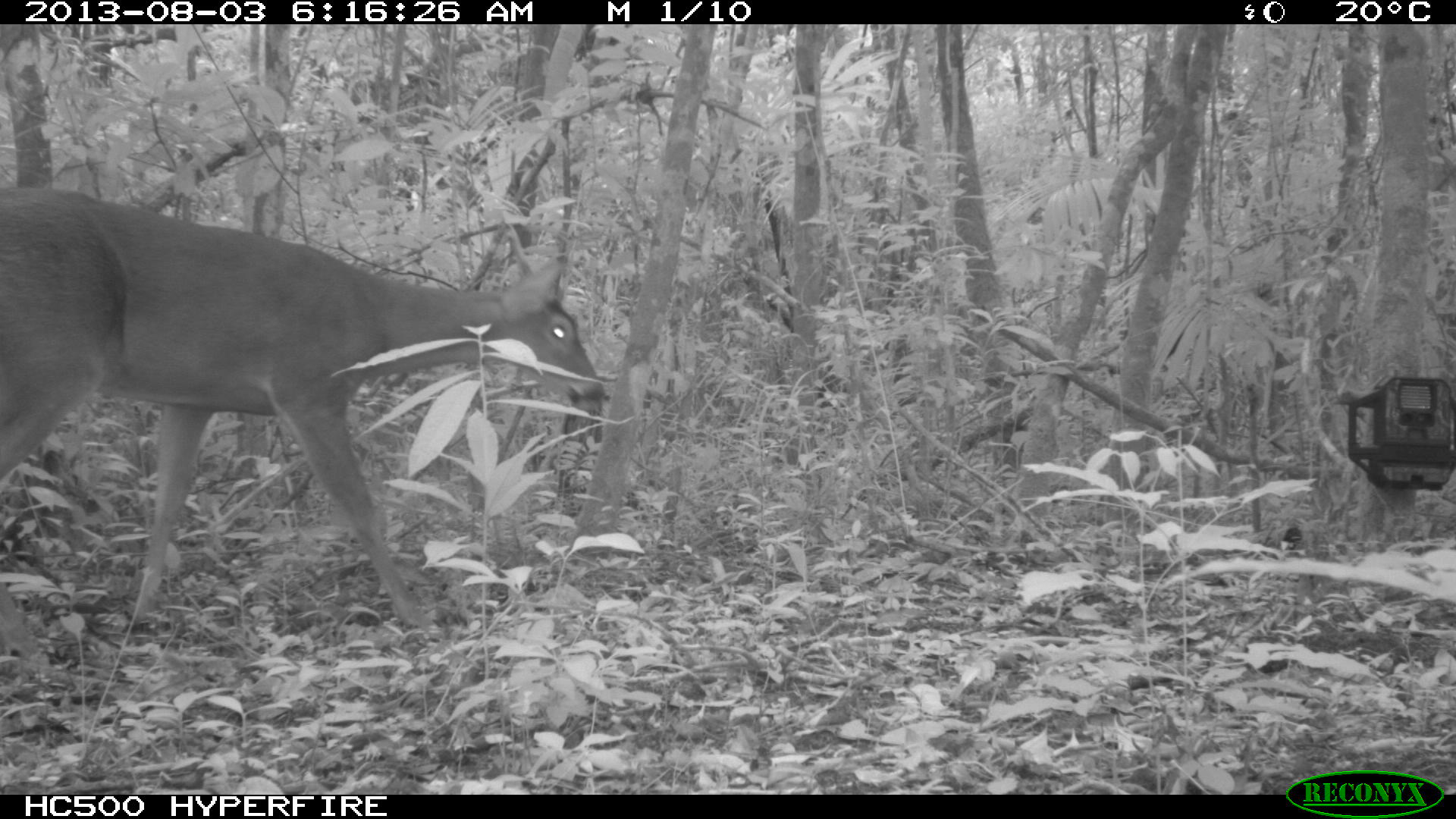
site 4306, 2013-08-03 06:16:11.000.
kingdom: Animalia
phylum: Chordata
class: Mammalia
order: Artiodactyla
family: Cervidae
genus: Odocoileus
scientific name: Odocoileus virginianus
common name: white-tailed deer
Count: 1.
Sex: male.